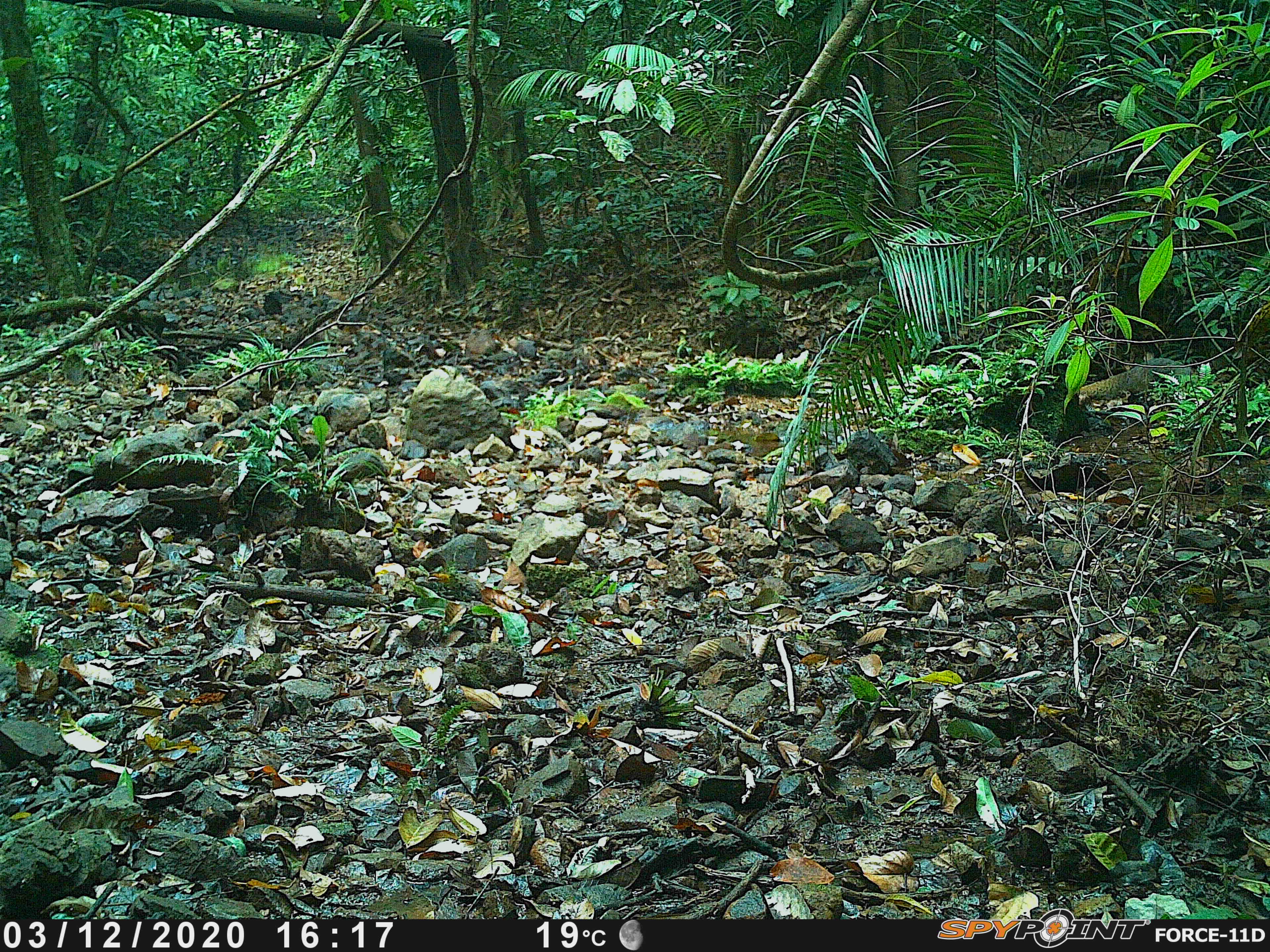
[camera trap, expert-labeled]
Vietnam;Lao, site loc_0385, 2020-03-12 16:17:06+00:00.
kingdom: Animalia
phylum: Chordata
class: Mammalia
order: Carnivora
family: Herpestidae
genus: Urva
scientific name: Urva urva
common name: crab-eating mongoose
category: crab eating mongoose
Crab eating mongoose (crab-eating mongoose) (Urva urva). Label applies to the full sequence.